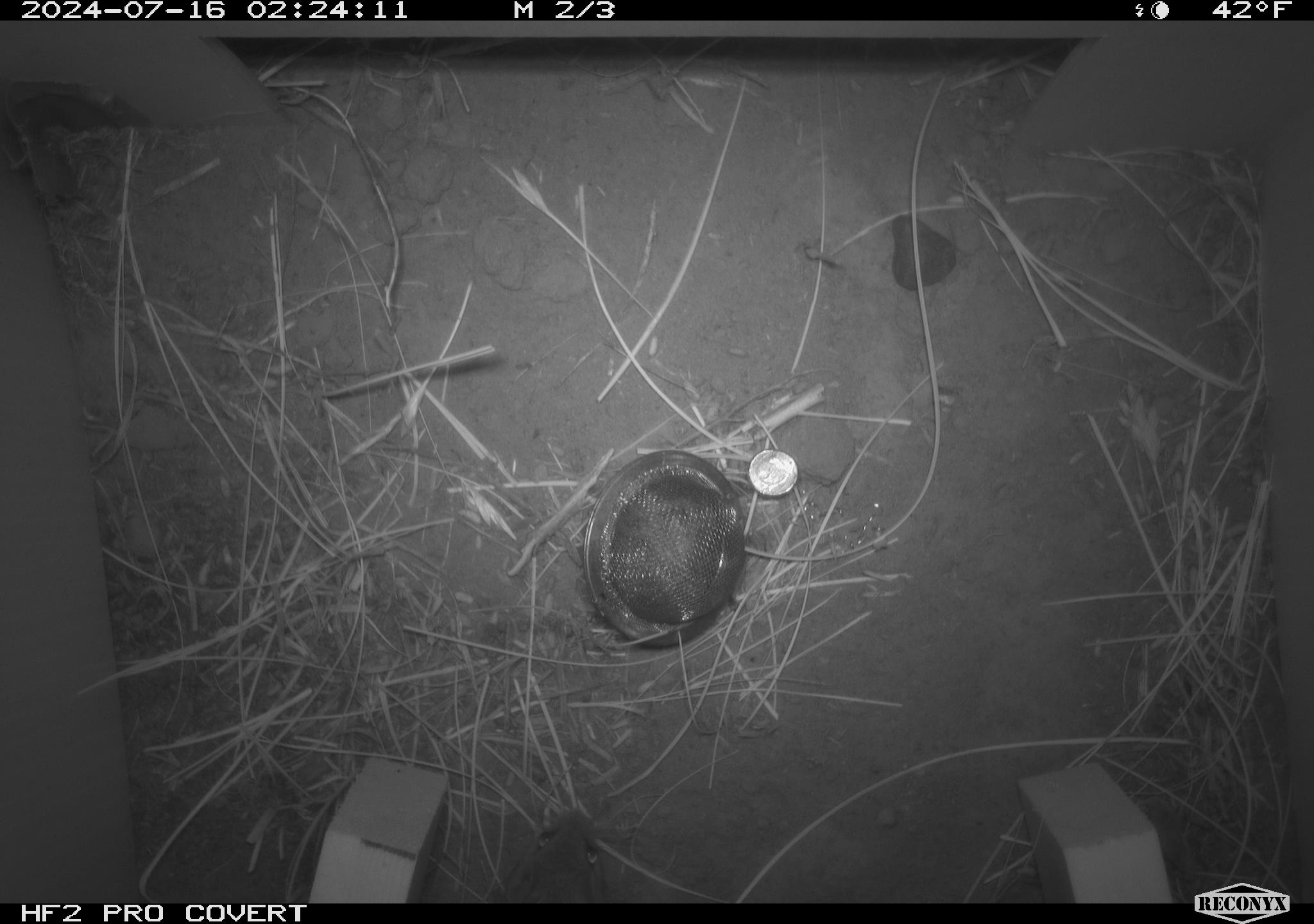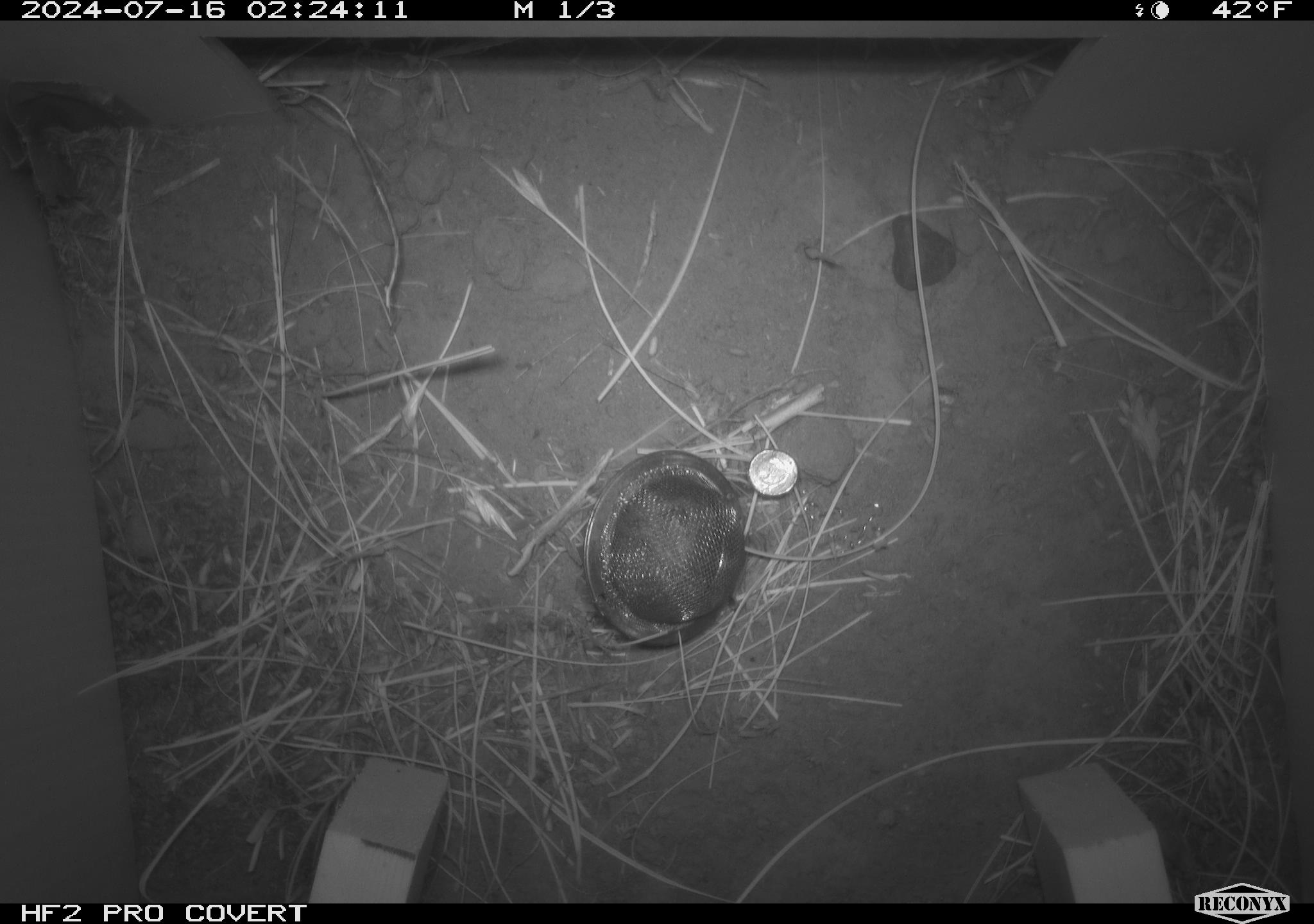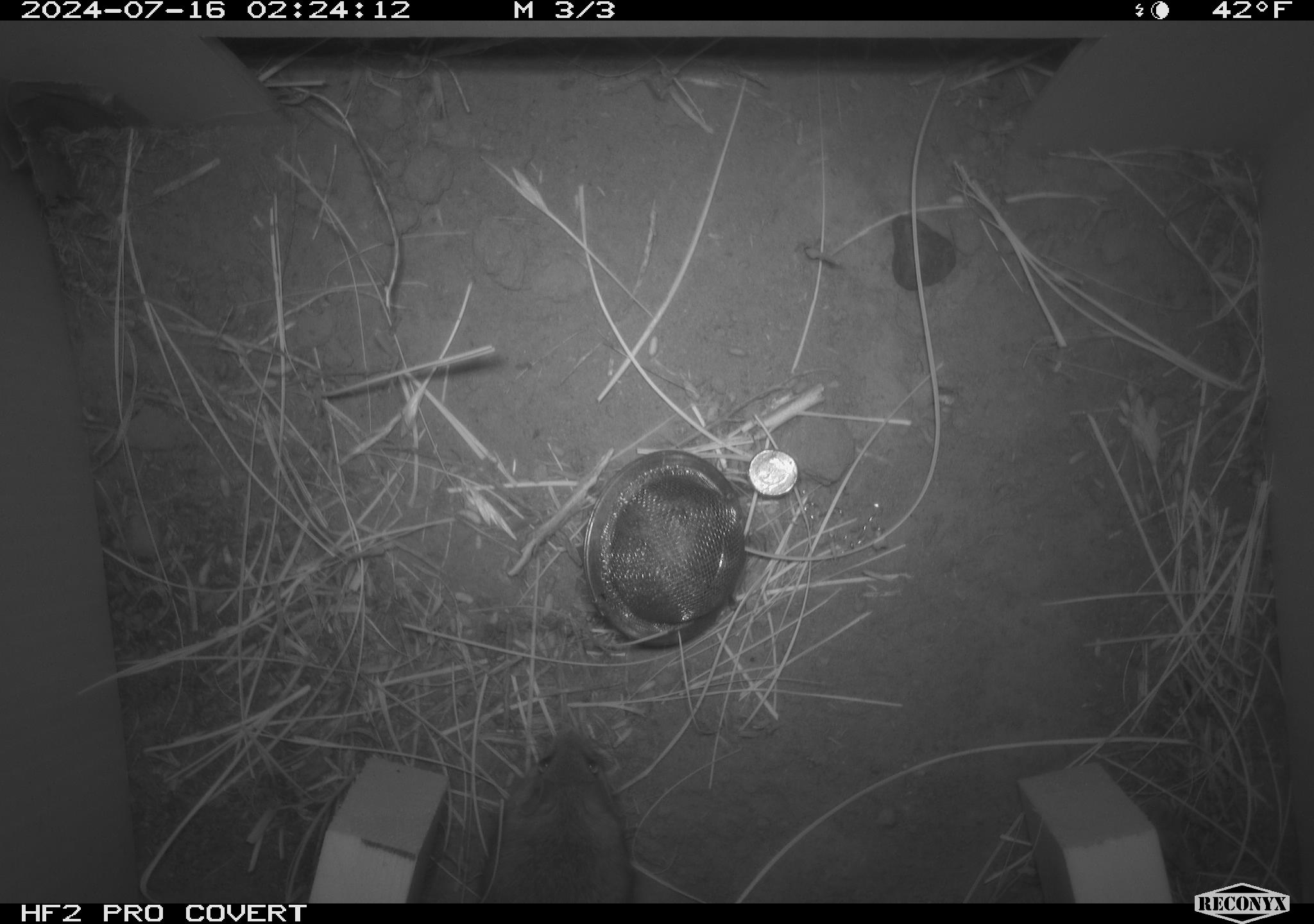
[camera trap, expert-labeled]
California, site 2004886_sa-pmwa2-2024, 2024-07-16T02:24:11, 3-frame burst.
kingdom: Animalia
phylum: Chordata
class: Mammalia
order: Rodentia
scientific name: Rodentia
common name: mouse species